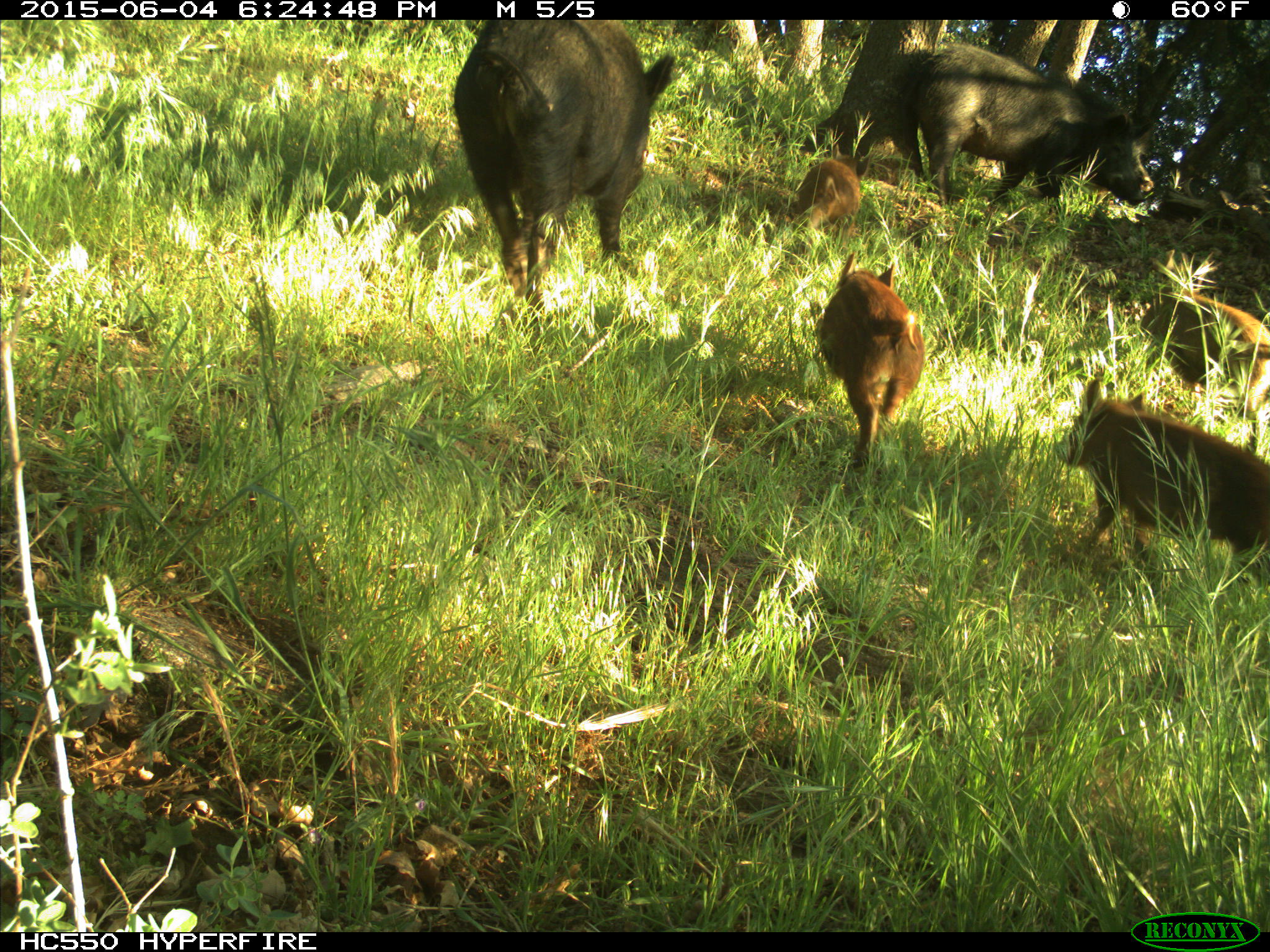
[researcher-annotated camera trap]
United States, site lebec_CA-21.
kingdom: Animalia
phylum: Chordata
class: Mammalia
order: Artiodactyla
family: Suidae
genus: Sus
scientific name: Sus scrofa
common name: wild boar